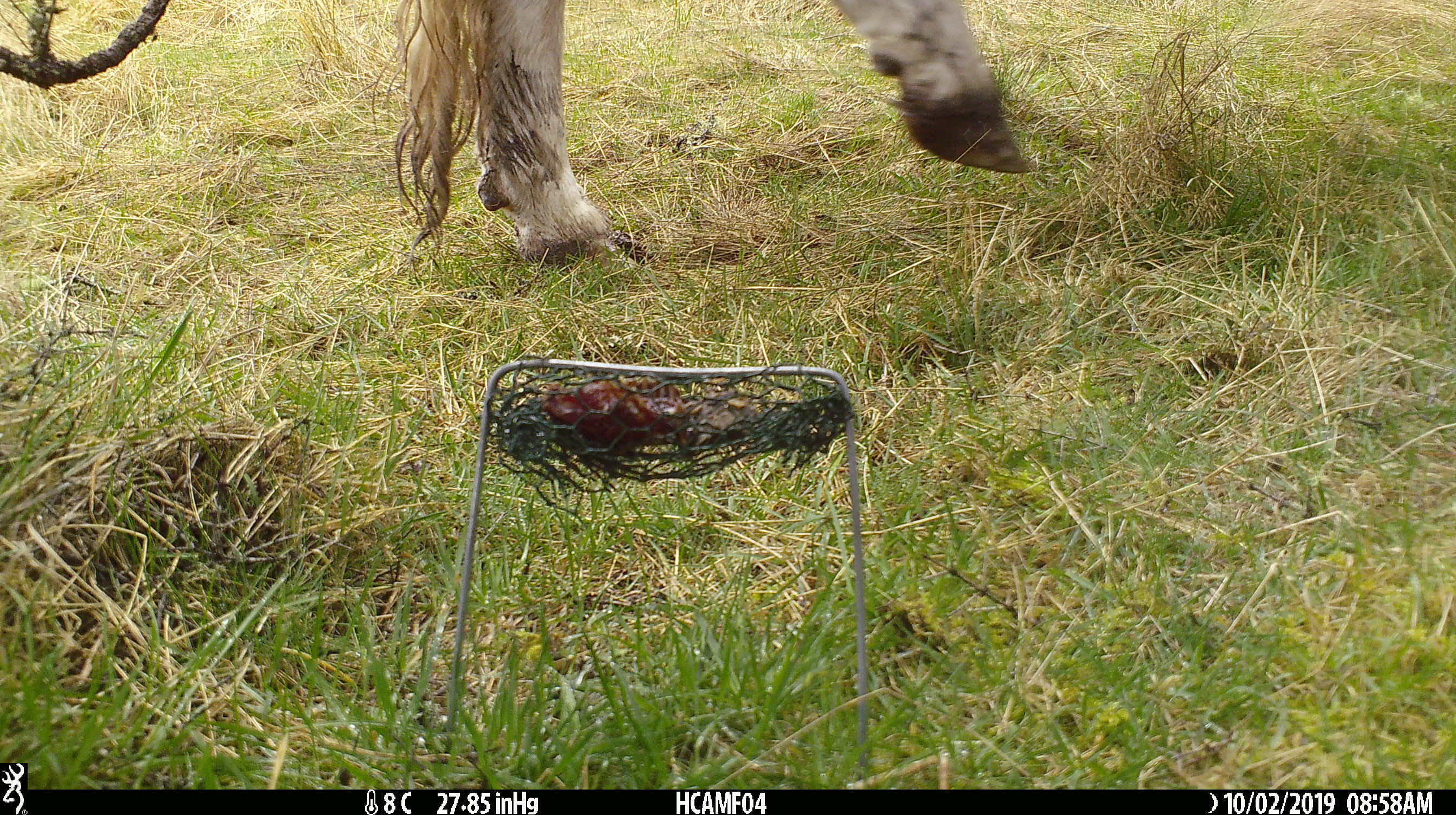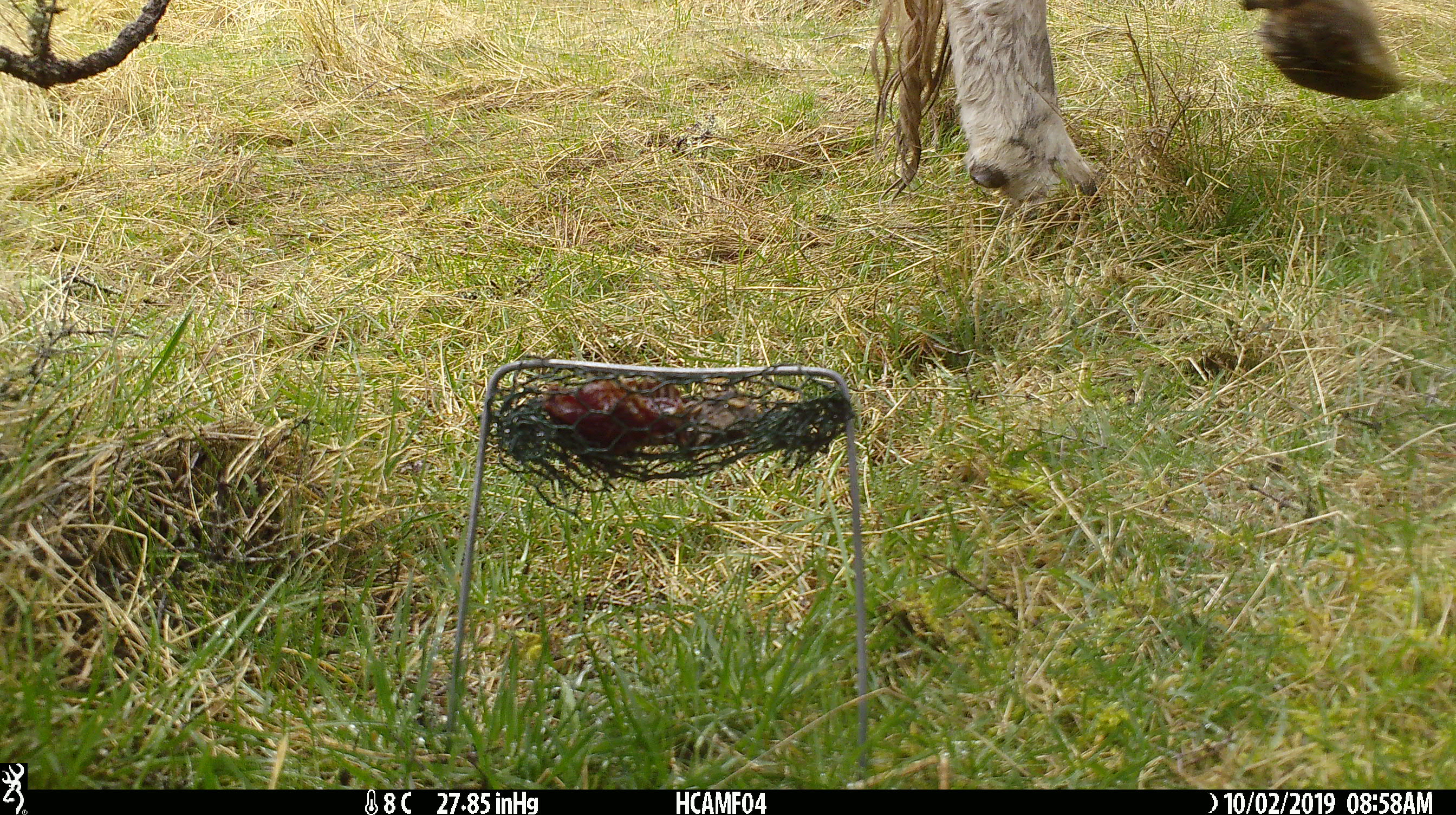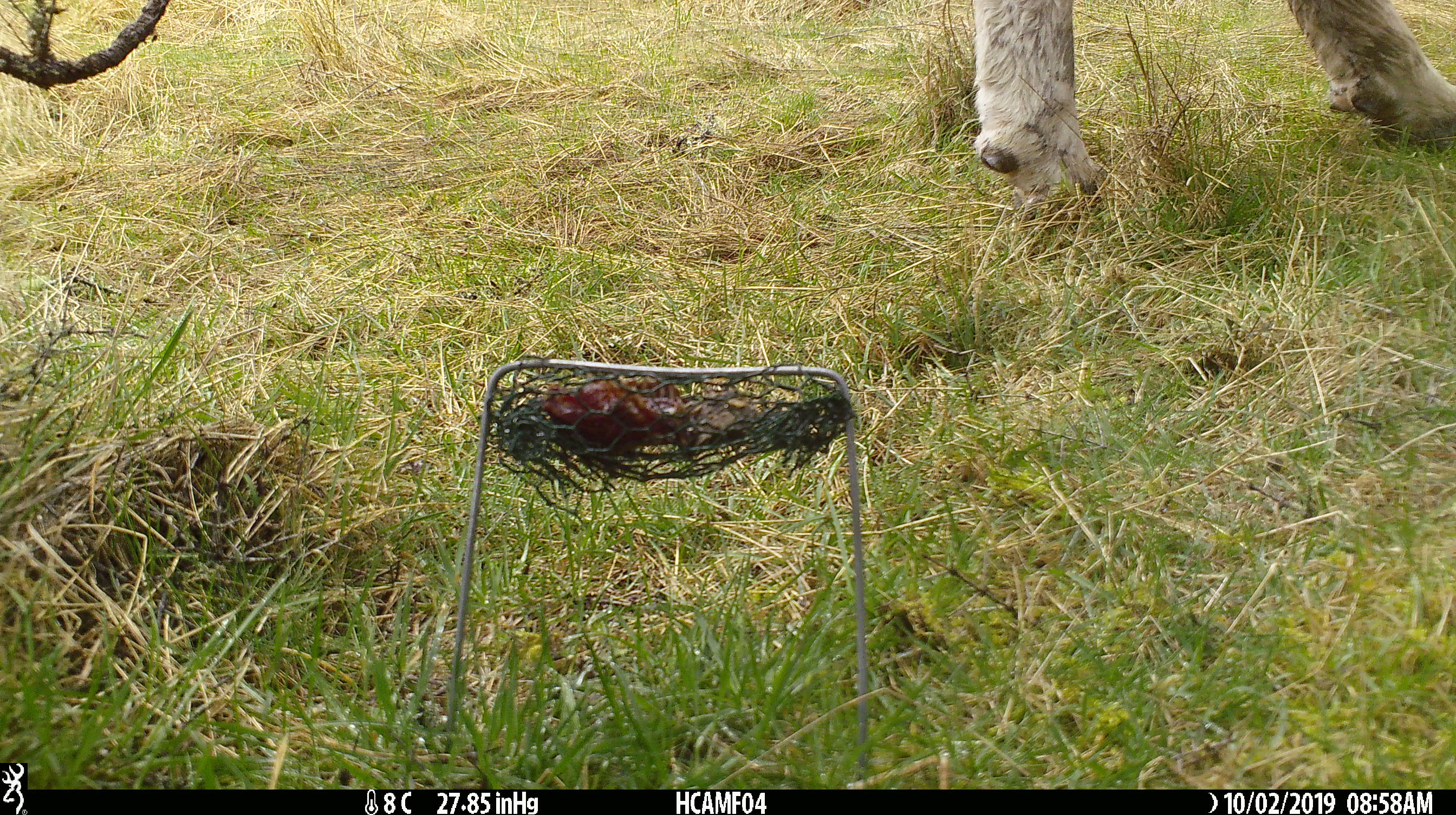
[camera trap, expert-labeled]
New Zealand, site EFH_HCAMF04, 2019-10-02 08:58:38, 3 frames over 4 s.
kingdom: Animalia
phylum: Chordata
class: Mammalia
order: Artiodactyla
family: Bovidae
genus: Bos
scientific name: Bos taurus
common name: domestic cow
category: cow